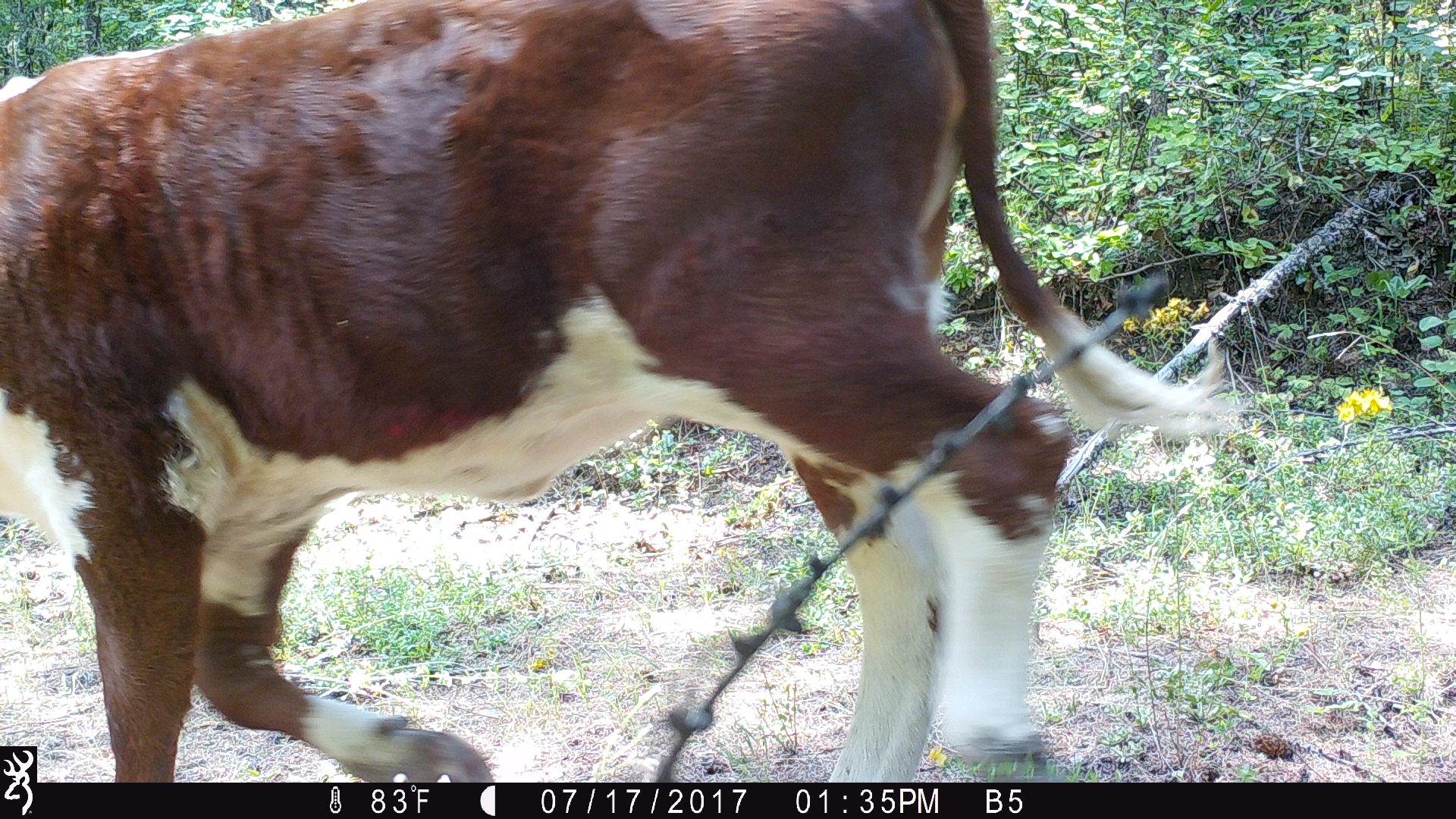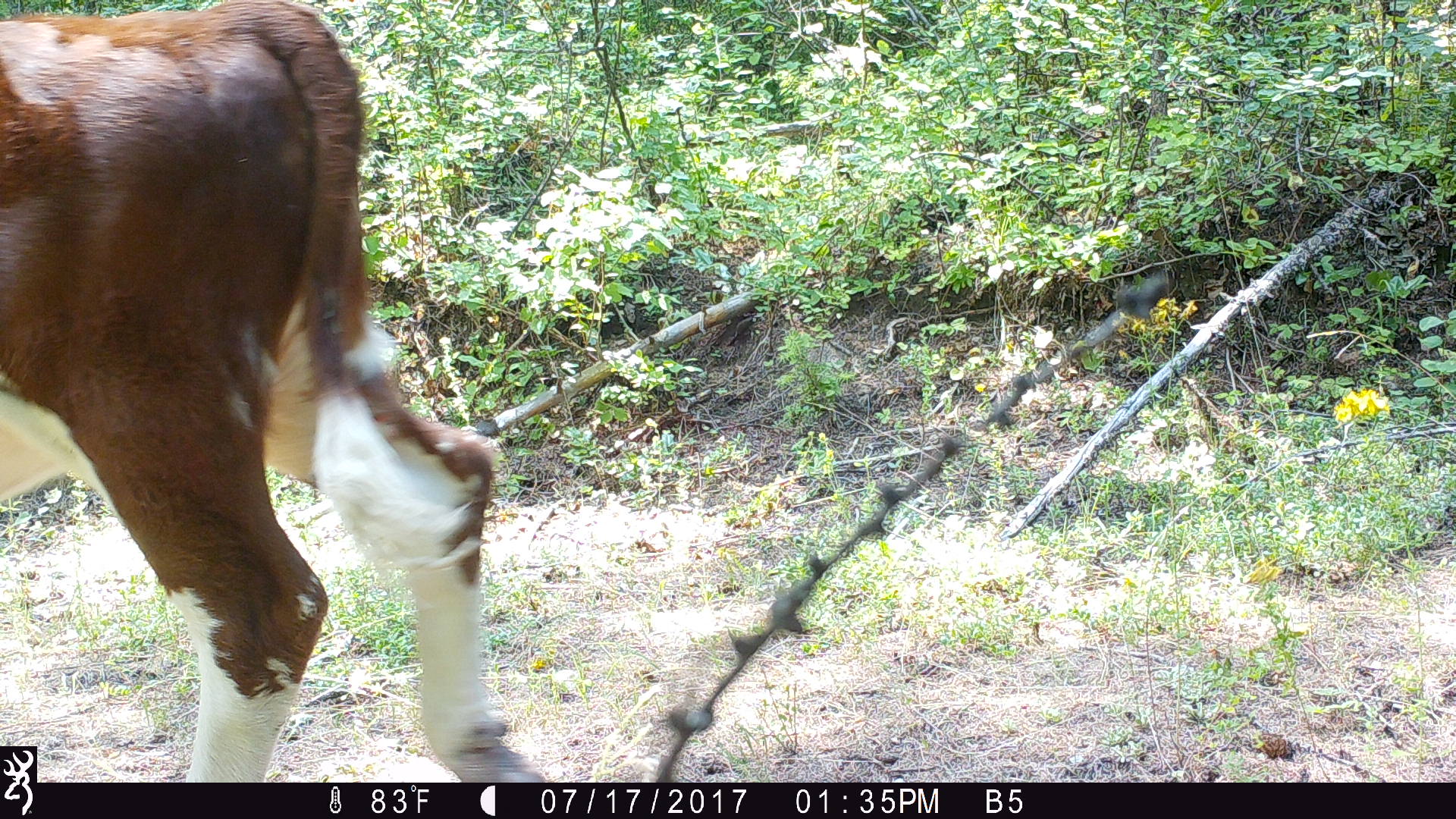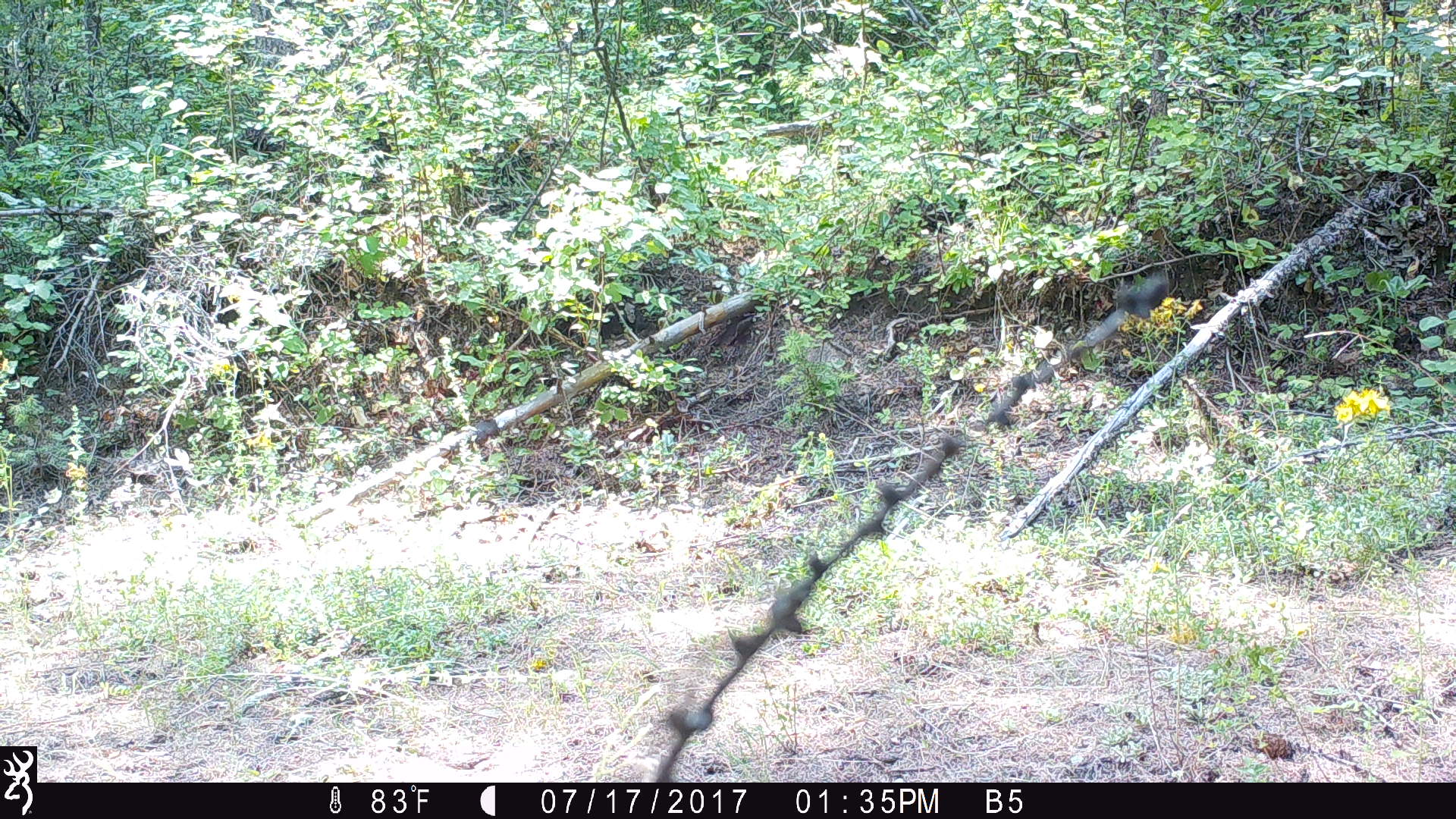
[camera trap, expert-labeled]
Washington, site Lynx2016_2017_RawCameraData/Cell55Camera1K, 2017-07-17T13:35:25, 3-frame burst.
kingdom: Animalia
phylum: Chordata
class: Mammalia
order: Artiodactyla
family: Bovidae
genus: Bos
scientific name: Bos taurus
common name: domestic cattle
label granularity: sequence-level